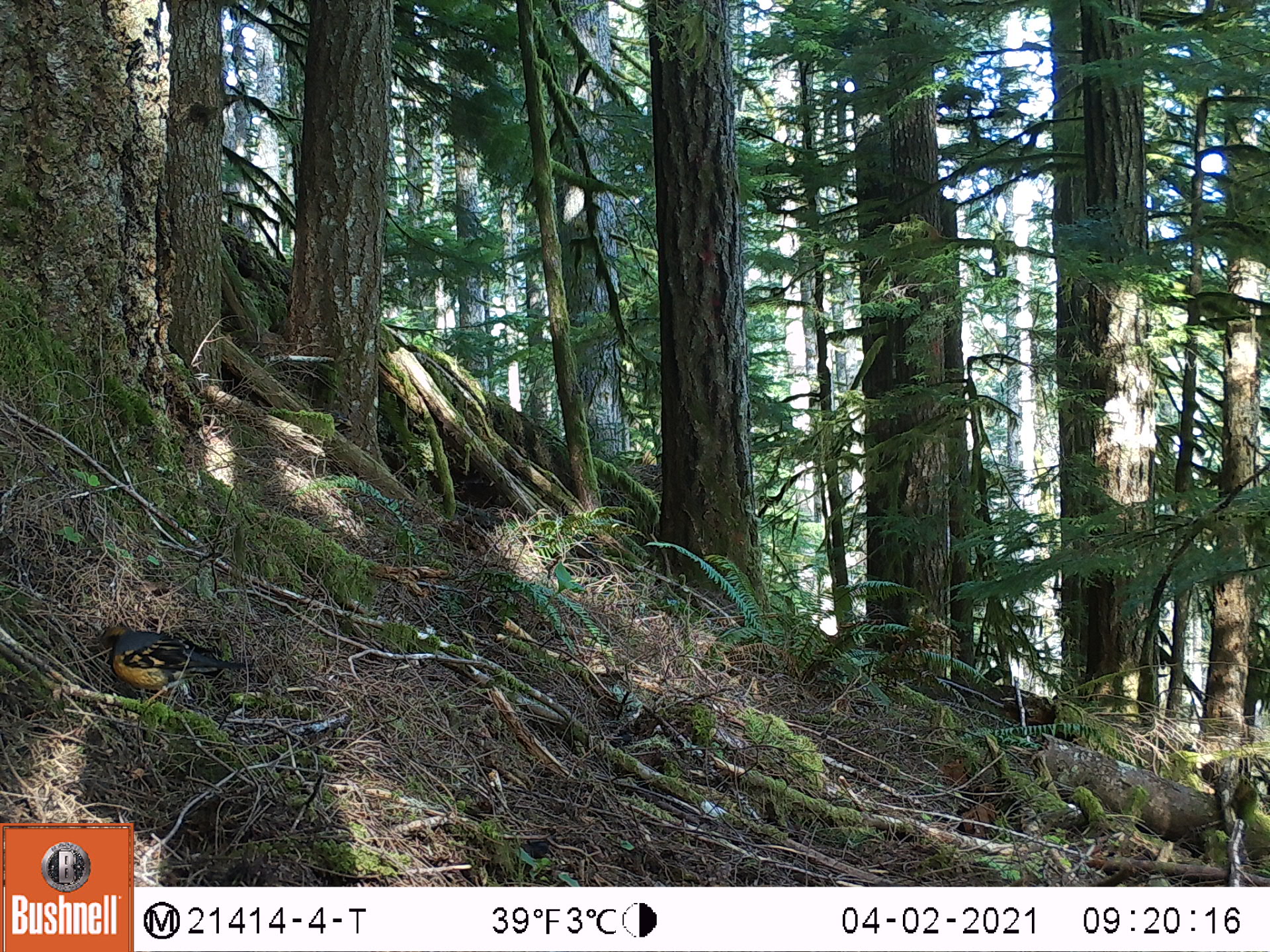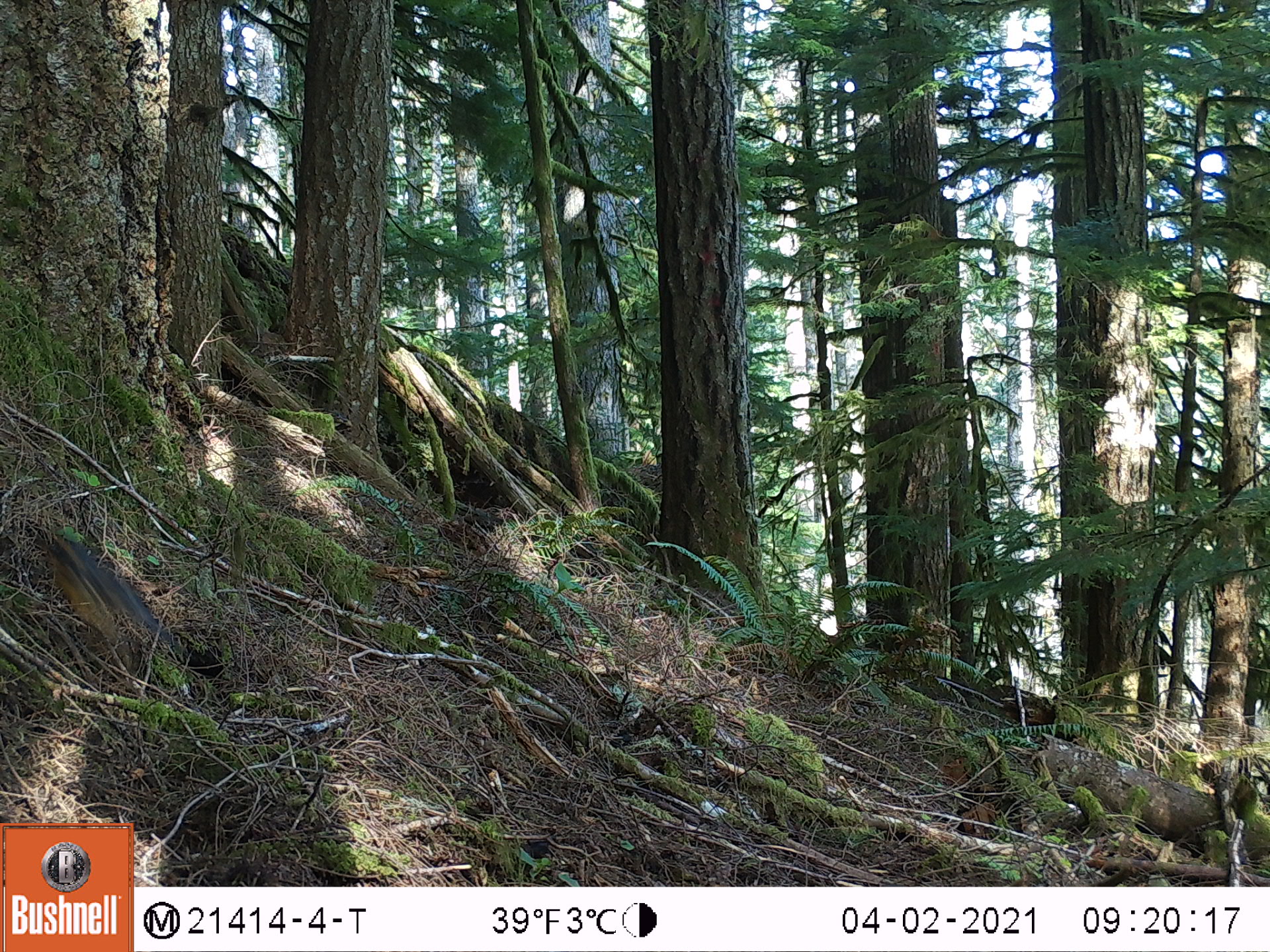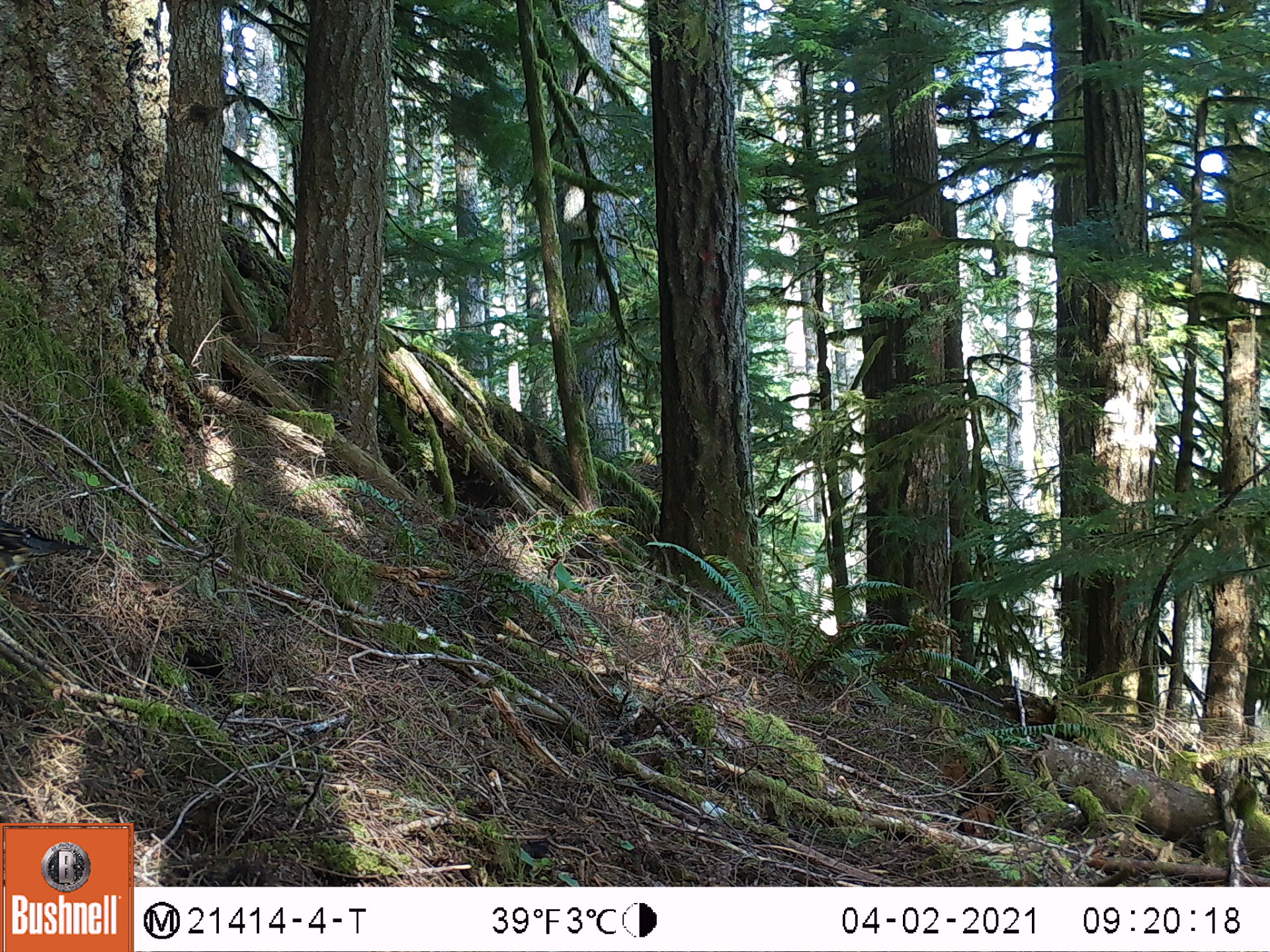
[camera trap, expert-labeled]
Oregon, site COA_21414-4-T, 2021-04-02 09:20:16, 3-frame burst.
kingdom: Animalia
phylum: Chordata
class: Aves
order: Passeriformes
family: Turdidae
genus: Ixoreus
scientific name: Ixoreus naevius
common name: varied thrush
Varied thrush (Ixoreus naevius).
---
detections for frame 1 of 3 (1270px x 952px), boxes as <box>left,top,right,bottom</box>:
varied thrush: <box>82,600,267,734</box>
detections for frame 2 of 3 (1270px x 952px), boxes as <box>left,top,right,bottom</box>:
varied thrush: <box>11,513,213,695</box>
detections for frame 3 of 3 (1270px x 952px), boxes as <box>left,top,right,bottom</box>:
varied thrush: <box>0,500,102,606</box>